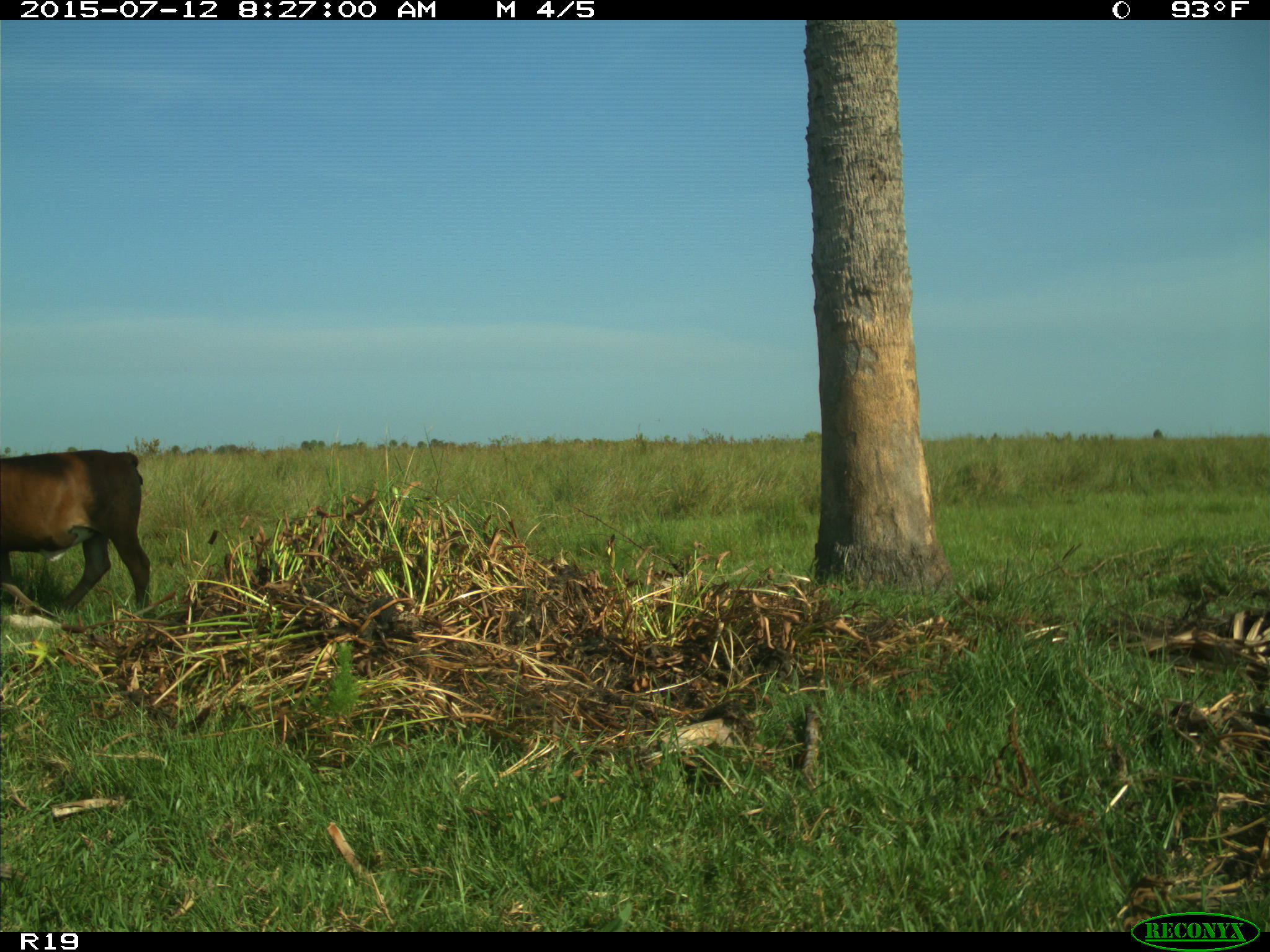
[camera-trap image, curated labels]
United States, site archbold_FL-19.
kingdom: Animalia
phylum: Chordata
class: Mammalia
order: Artiodactyla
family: Bovidae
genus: Bos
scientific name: Bos taurus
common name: domestic cow